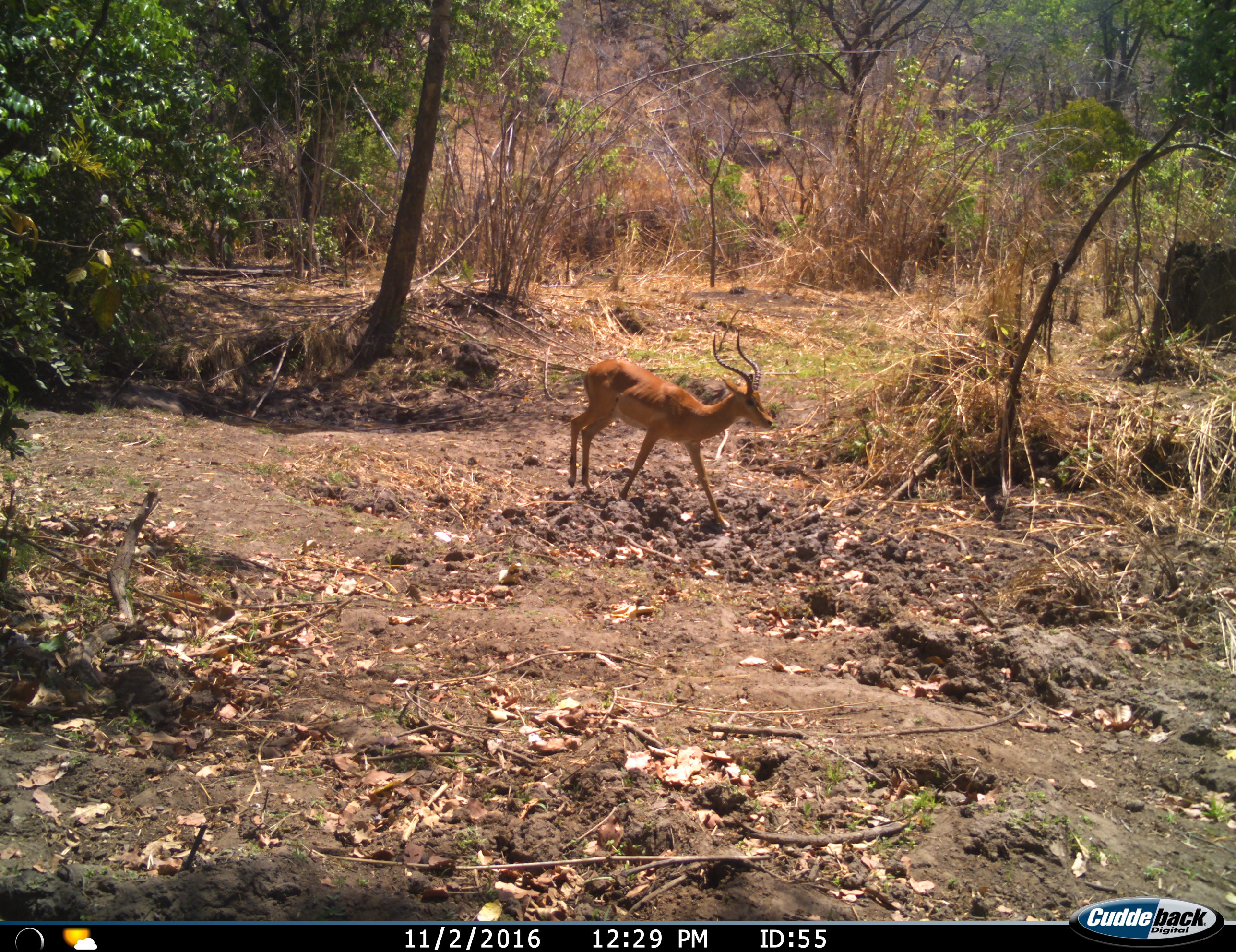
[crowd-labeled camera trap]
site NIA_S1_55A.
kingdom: Animalia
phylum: Chordata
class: Mammalia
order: Artiodactyla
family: Bovidae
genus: Aepyceros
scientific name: Aepyceros melampus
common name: impala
Impala (Aepyceros melampus), count 1. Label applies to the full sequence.